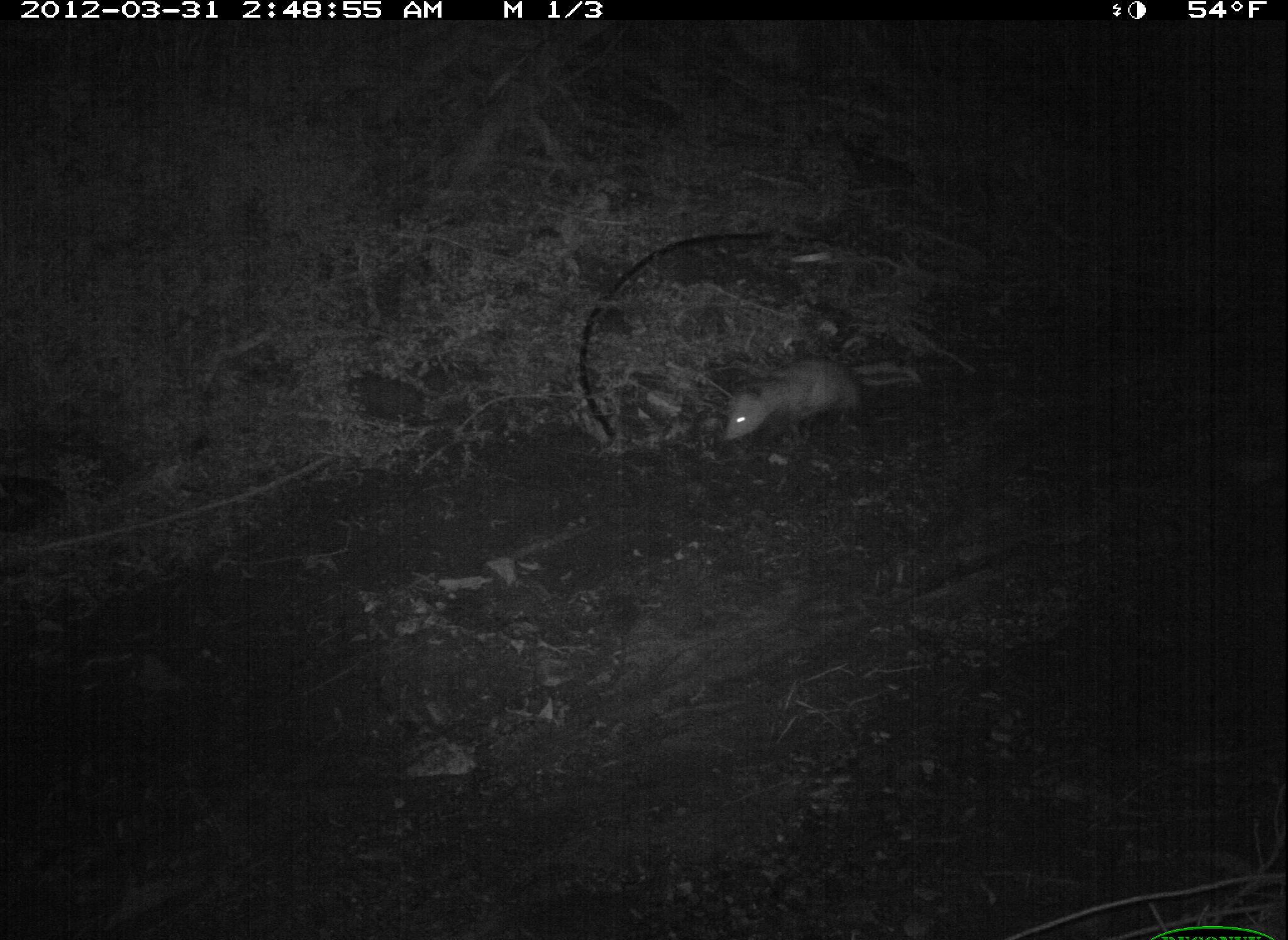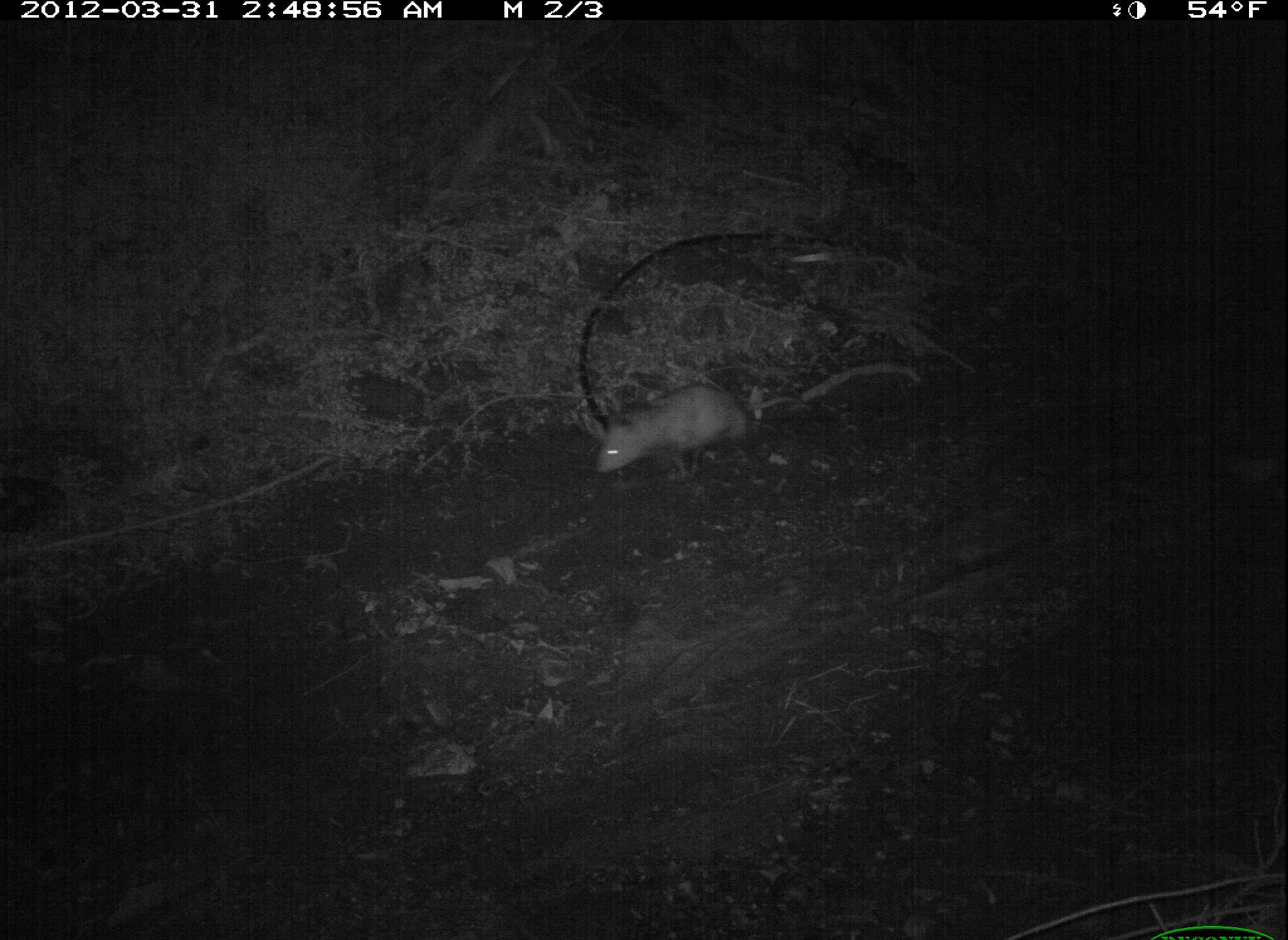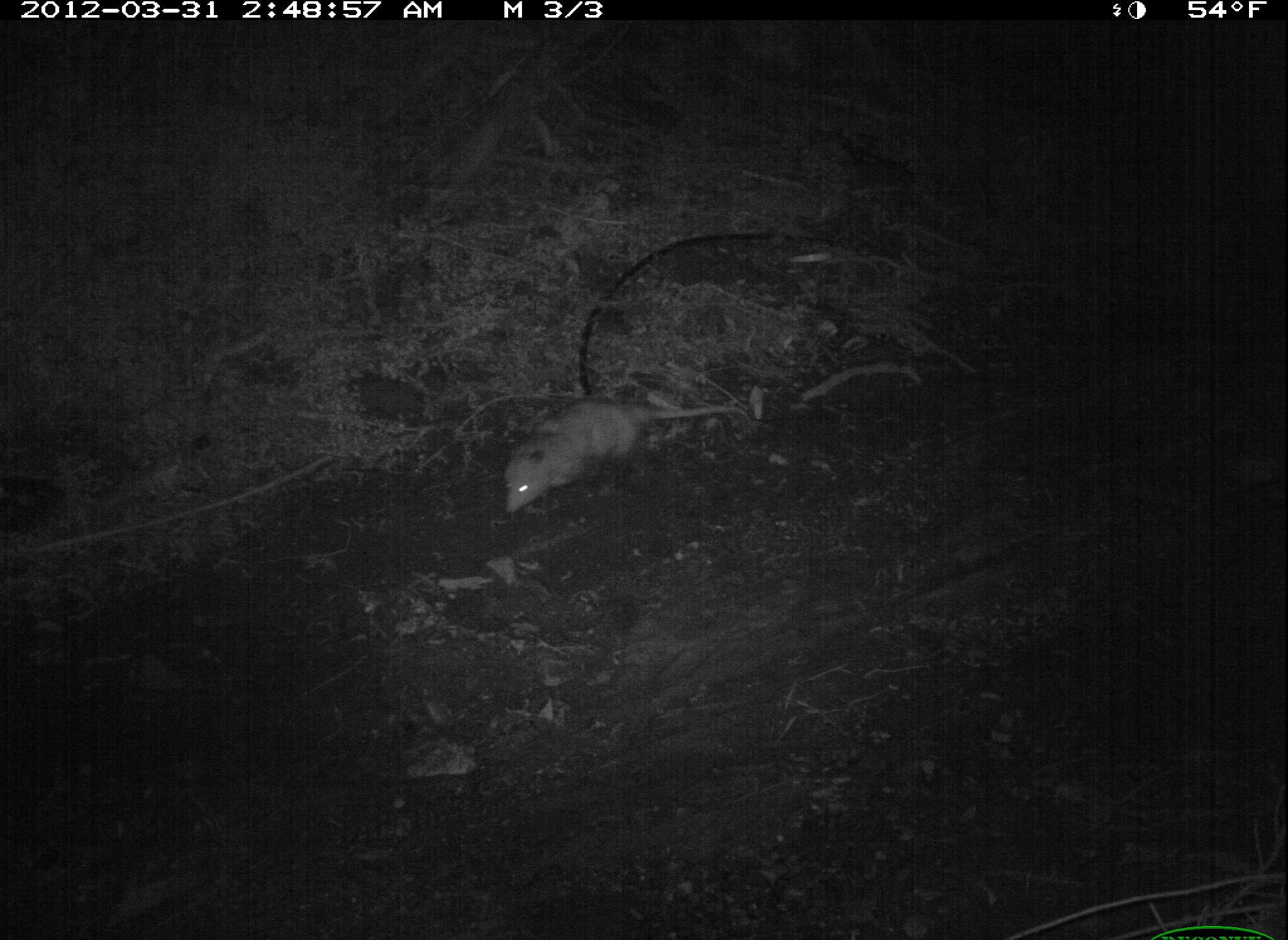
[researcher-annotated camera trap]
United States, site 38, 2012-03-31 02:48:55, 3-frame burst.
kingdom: Animalia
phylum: Chordata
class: Mammalia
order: Didelphimorphia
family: Didelphidae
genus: Didelphis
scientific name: Didelphis virginiana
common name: virginia opossum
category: opossum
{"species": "opossum (virginia opossum) (Didelphis virginiana)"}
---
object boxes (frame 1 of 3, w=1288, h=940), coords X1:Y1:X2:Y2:
opossum: 716:346:932:451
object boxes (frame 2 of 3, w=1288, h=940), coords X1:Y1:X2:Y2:
opossum: 591:372:818:486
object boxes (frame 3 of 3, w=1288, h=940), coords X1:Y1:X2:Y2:
opossum: 497:379:762:525